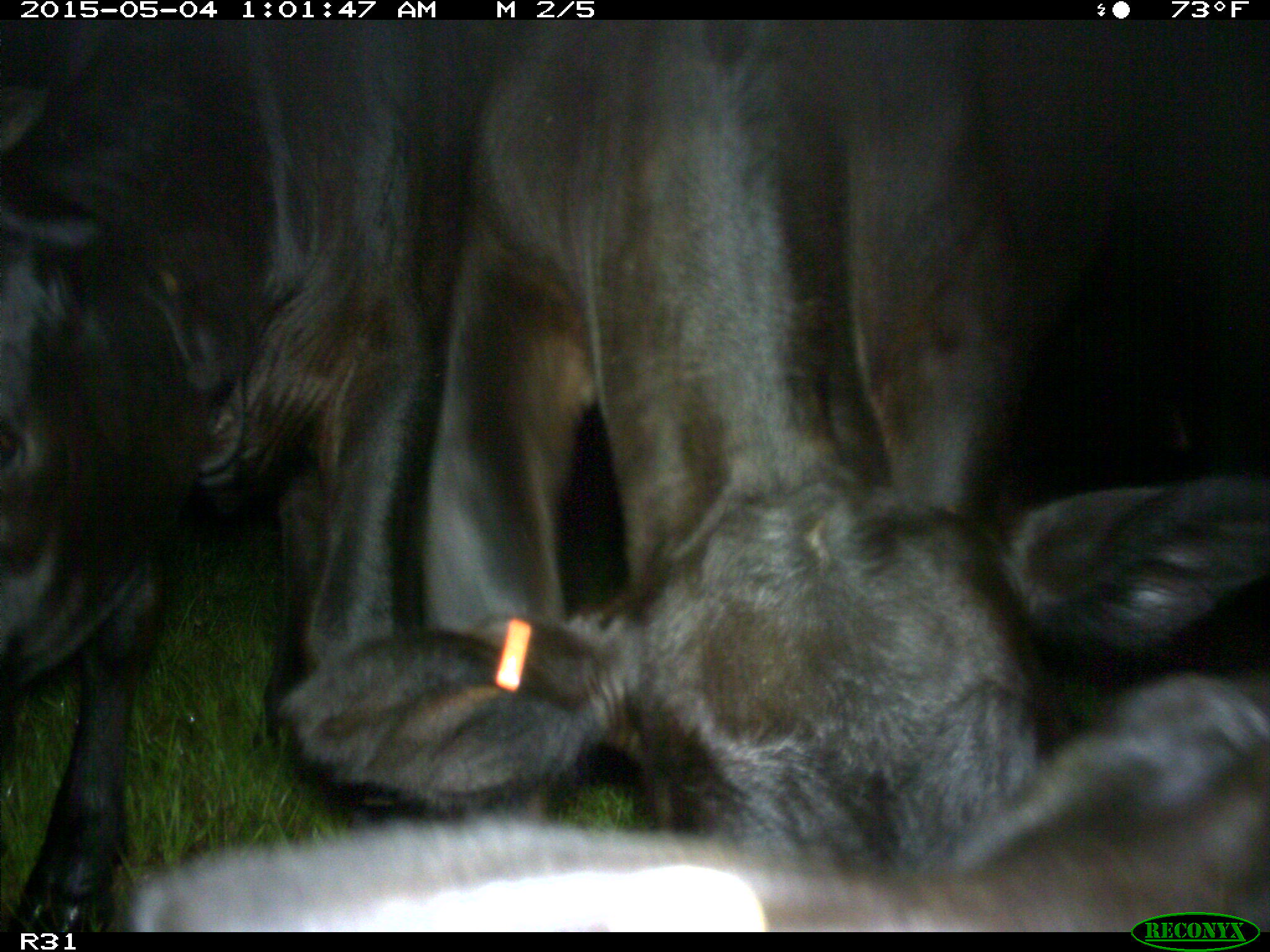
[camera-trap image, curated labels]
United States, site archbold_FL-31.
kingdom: Animalia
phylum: Chordata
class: Mammalia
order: Artiodactyla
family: Bovidae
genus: Bos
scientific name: Bos taurus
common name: domestic cow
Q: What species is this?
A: Bos taurus (domestic cow).